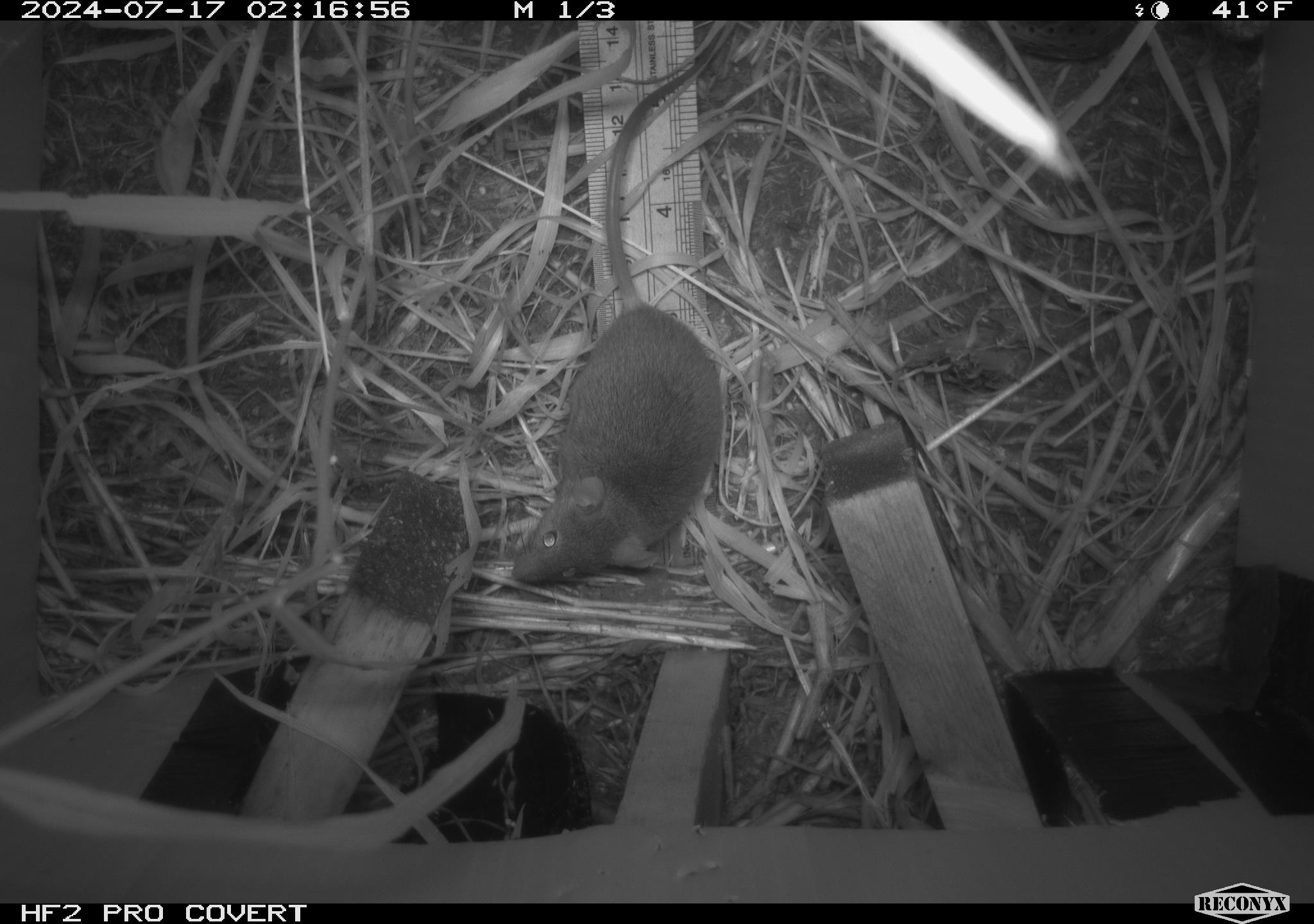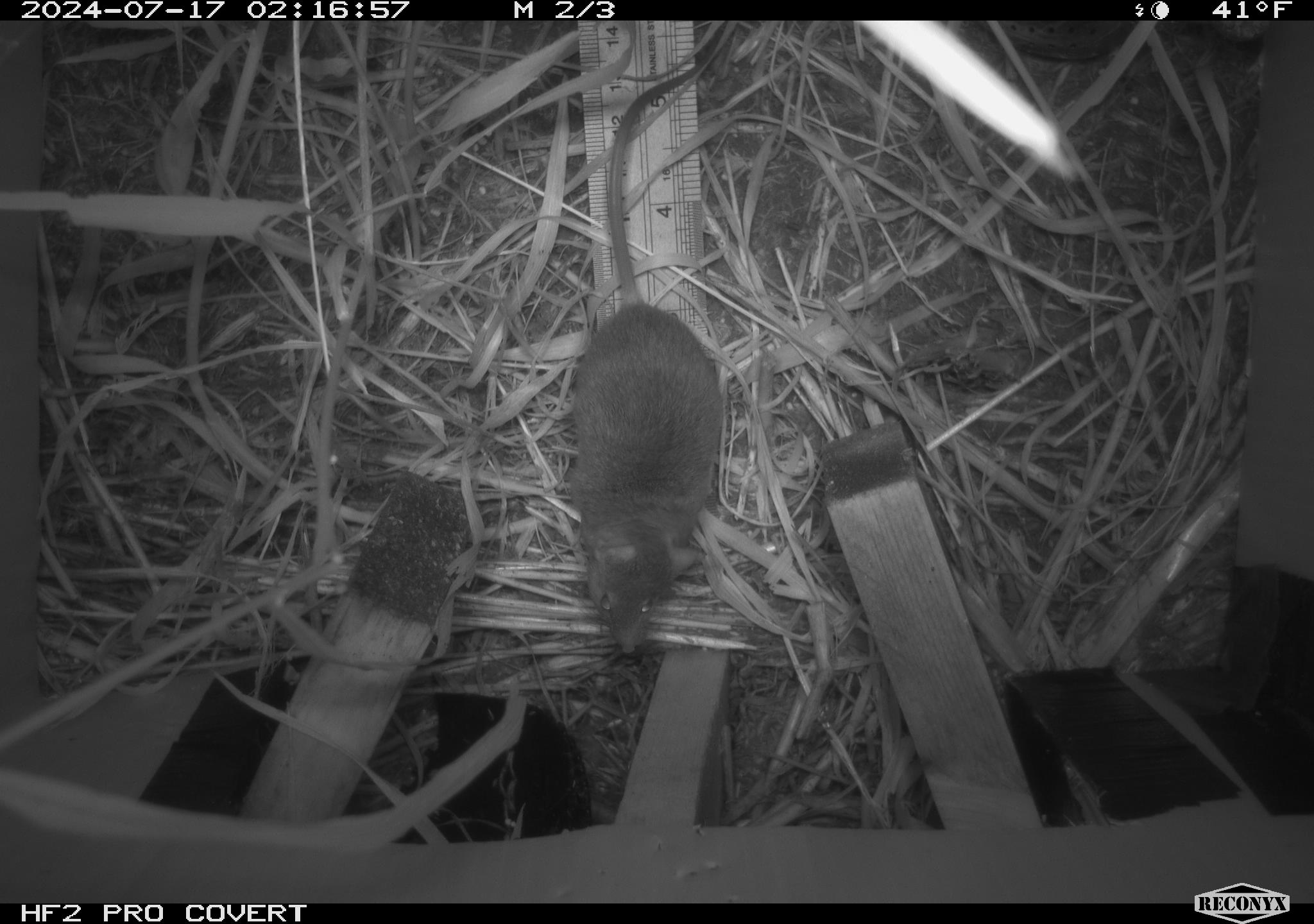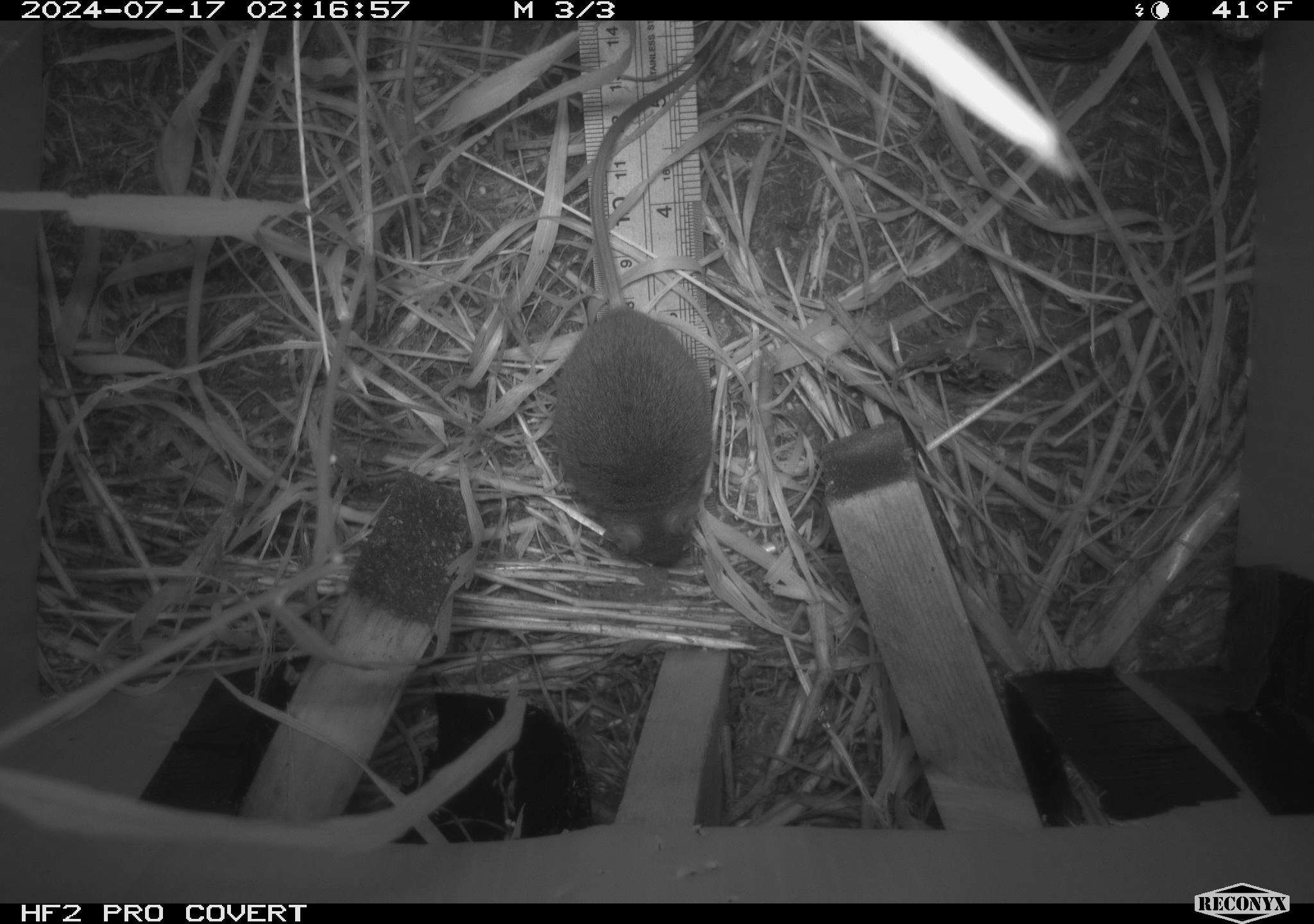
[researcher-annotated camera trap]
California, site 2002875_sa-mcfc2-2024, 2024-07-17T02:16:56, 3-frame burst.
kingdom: Animalia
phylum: Chordata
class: Mammalia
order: Rodentia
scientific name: Rodentia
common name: rodent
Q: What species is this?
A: Rodent (Rodentia).